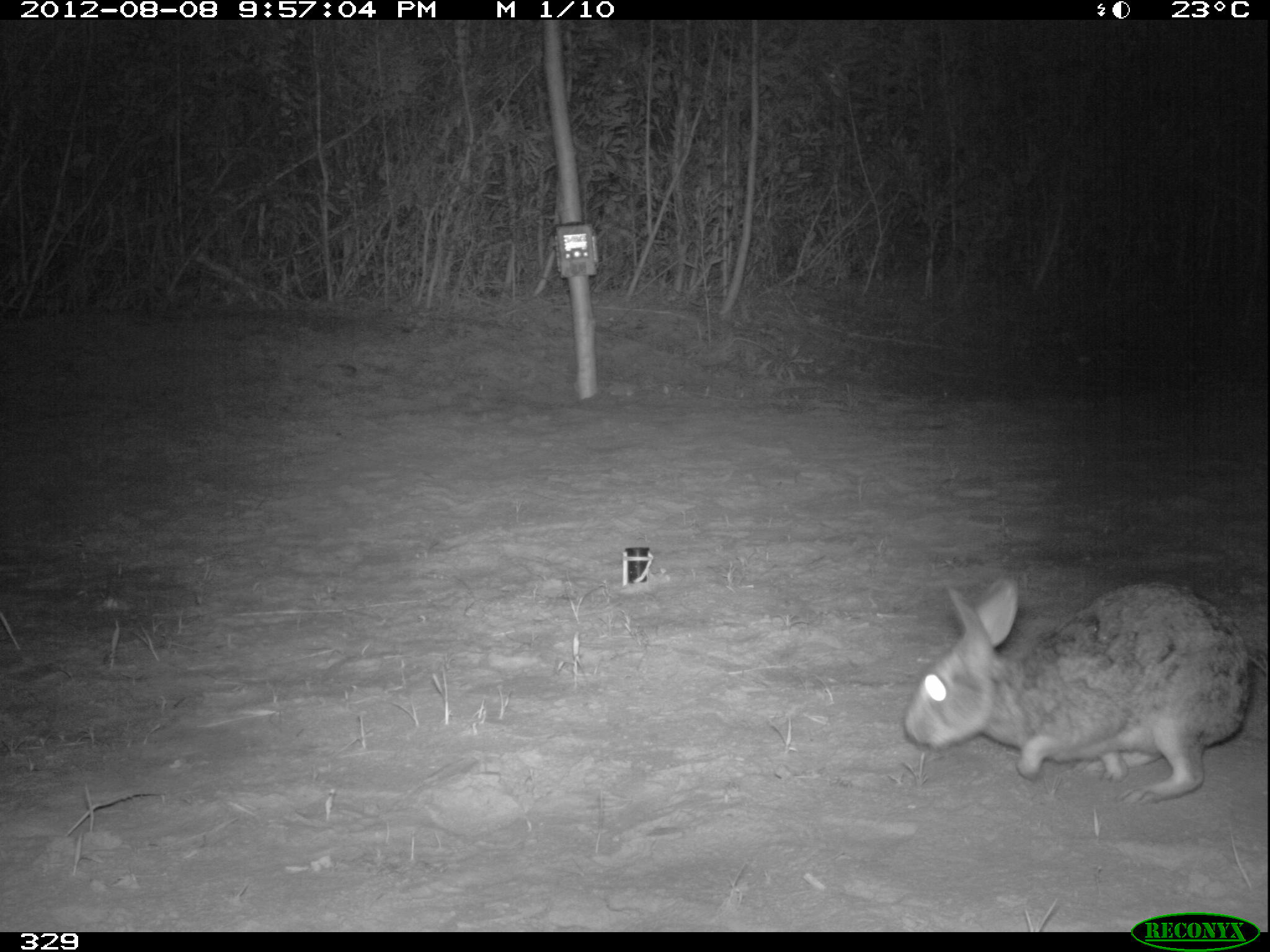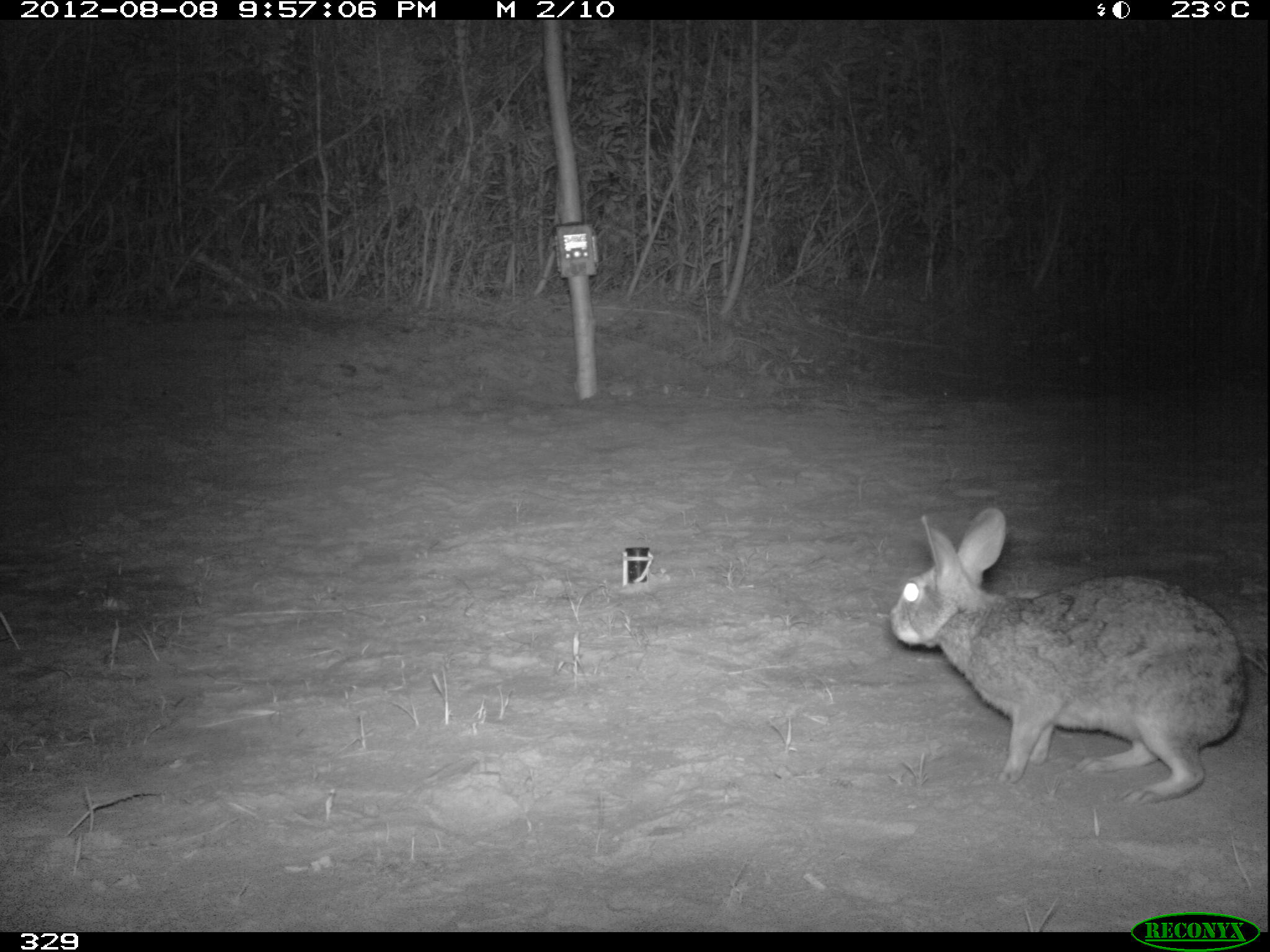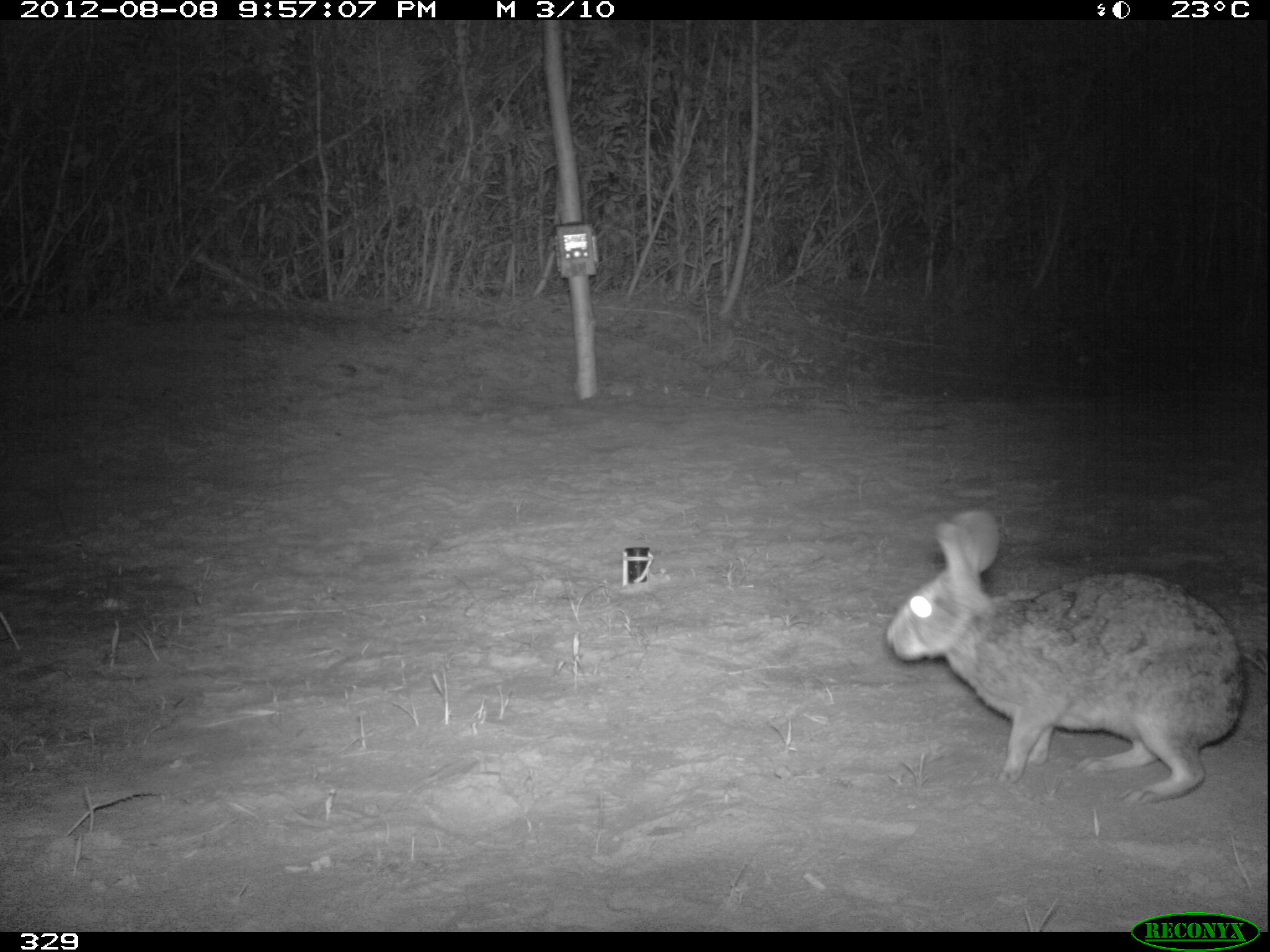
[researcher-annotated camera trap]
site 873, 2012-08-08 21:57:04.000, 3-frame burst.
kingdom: Animalia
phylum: Chordata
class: Mammalia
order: Lagomorpha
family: Leporidae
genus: Sylvilagus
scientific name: Sylvilagus brasiliensis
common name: tapeti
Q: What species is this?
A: Sylvilagus brasiliensis (tapeti).